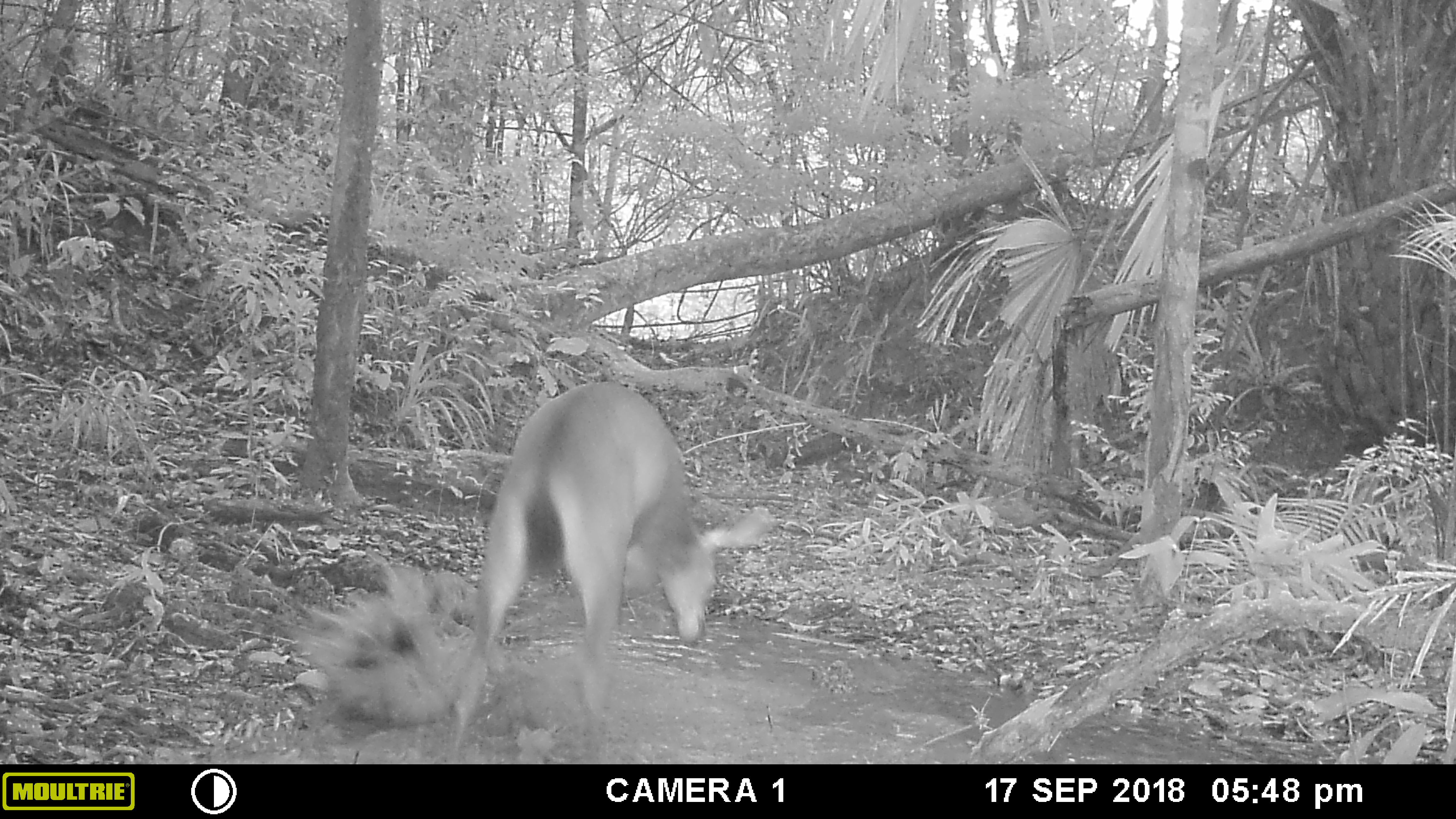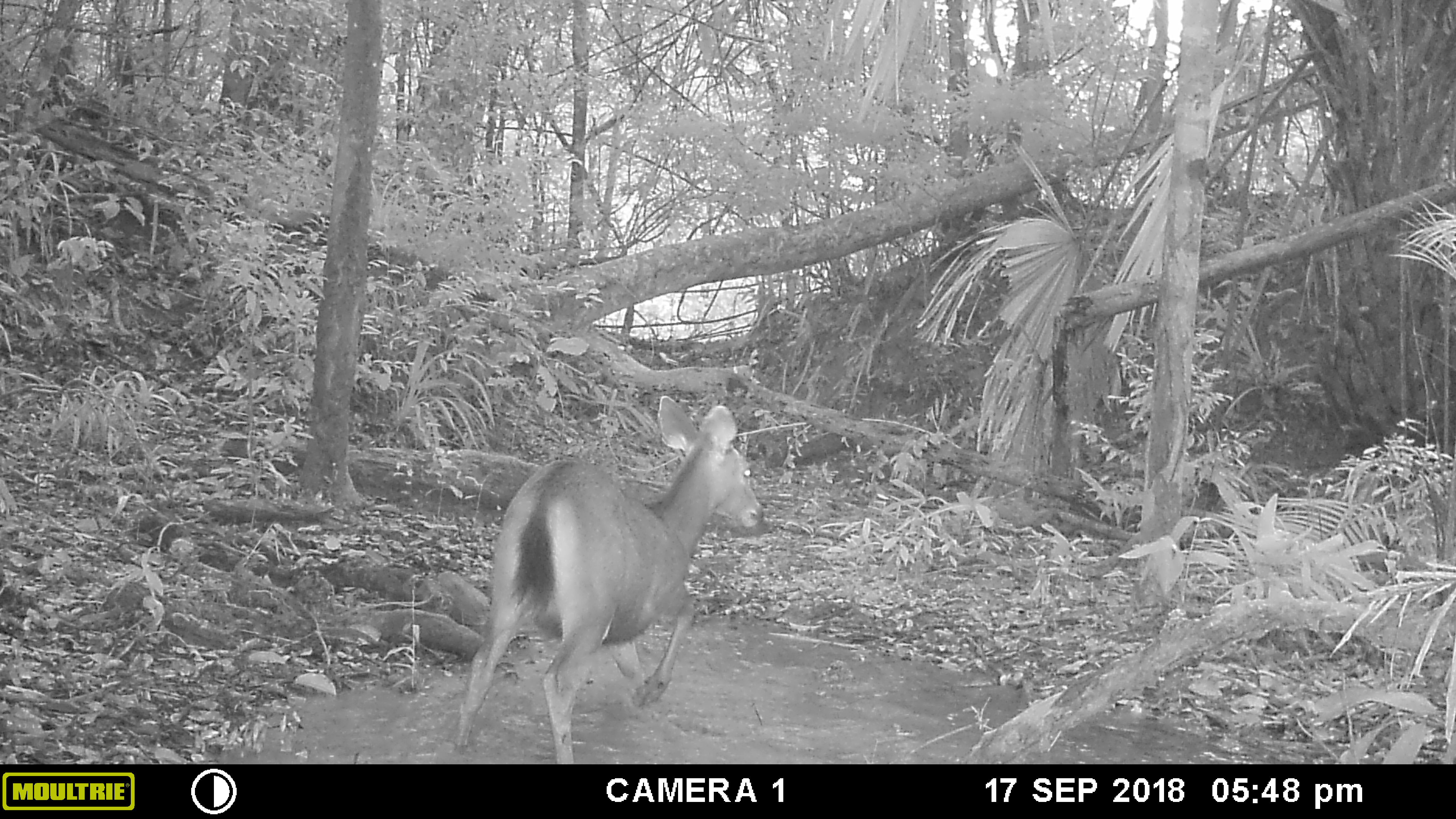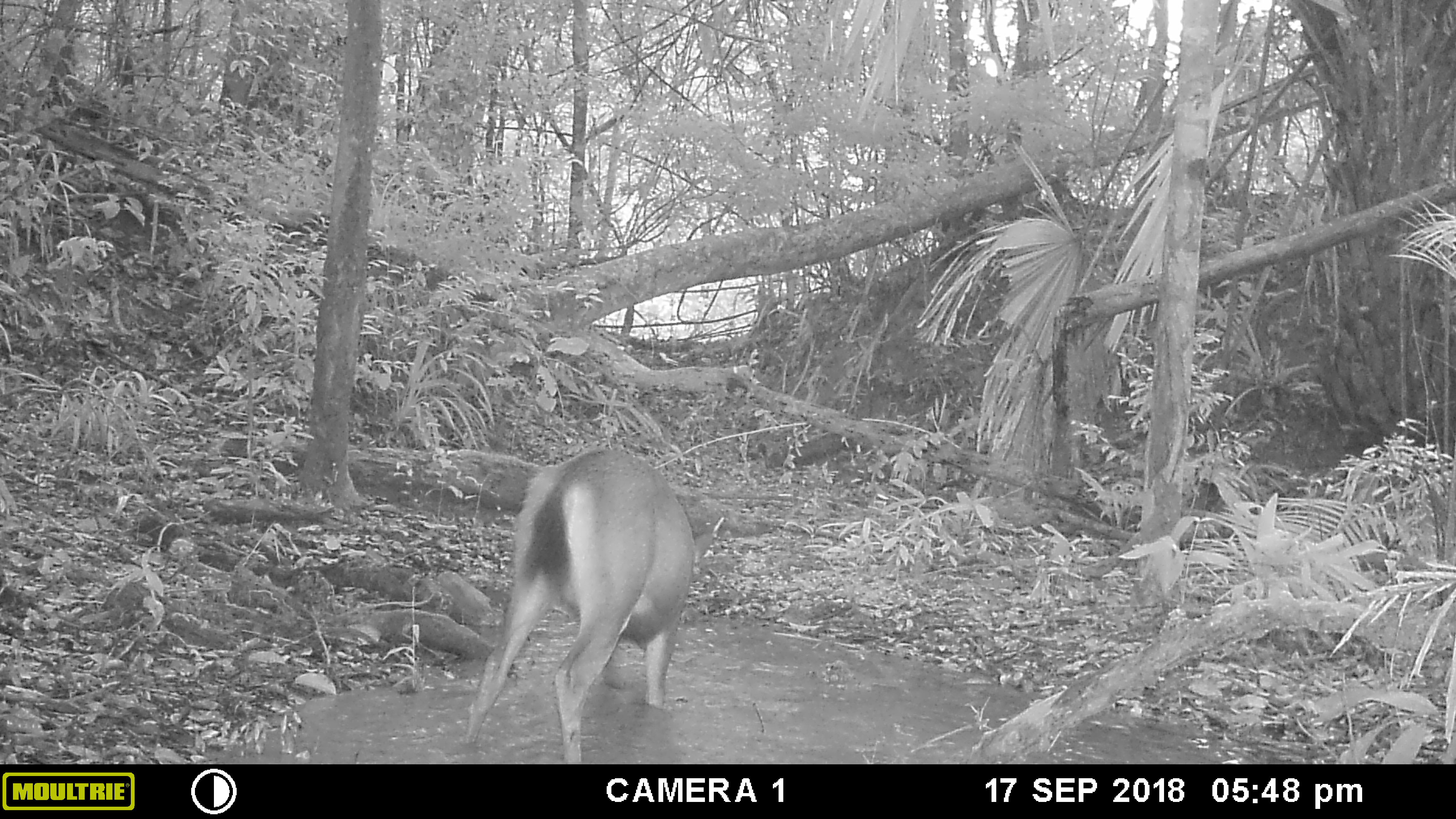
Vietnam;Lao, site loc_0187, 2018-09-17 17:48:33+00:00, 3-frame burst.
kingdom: Animalia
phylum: Chordata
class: Mammalia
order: Artiodactyla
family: Cervidae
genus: Rusa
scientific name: Rusa unicolor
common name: sambar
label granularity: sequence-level